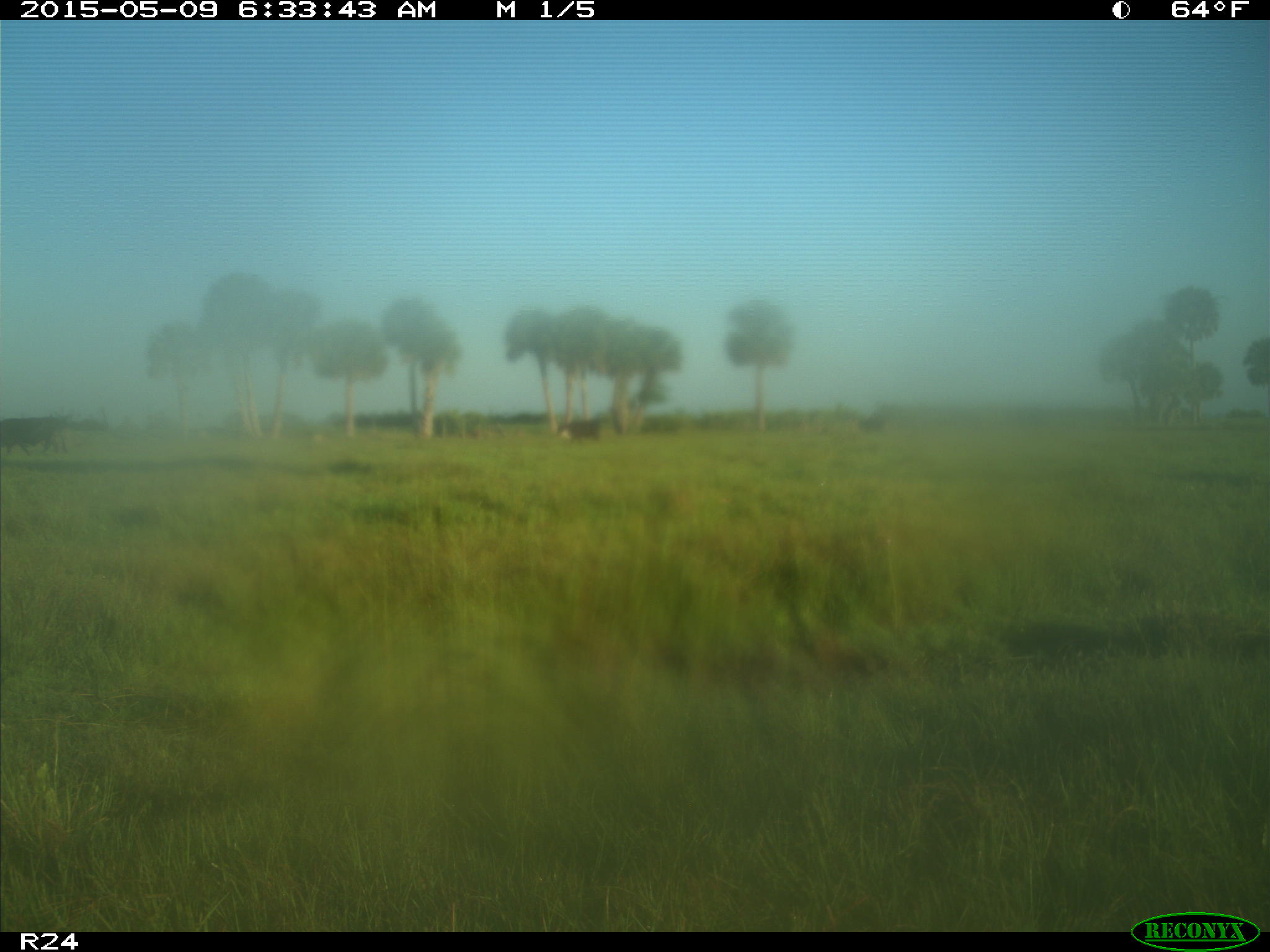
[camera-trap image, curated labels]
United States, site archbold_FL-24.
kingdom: Animalia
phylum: Chordata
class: Mammalia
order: Artiodactyla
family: Bovidae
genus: Bos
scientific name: Bos taurus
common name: domestic cow